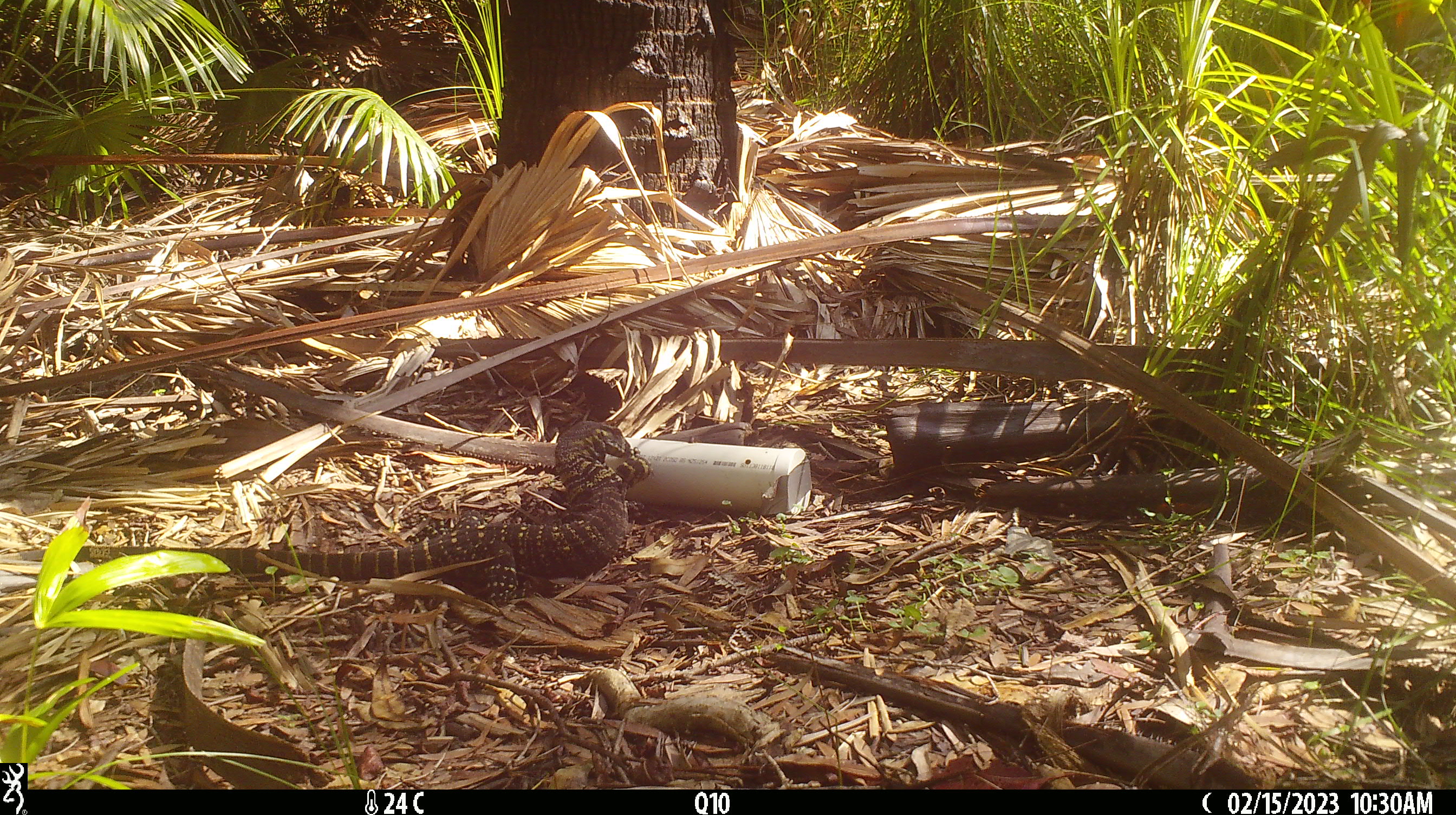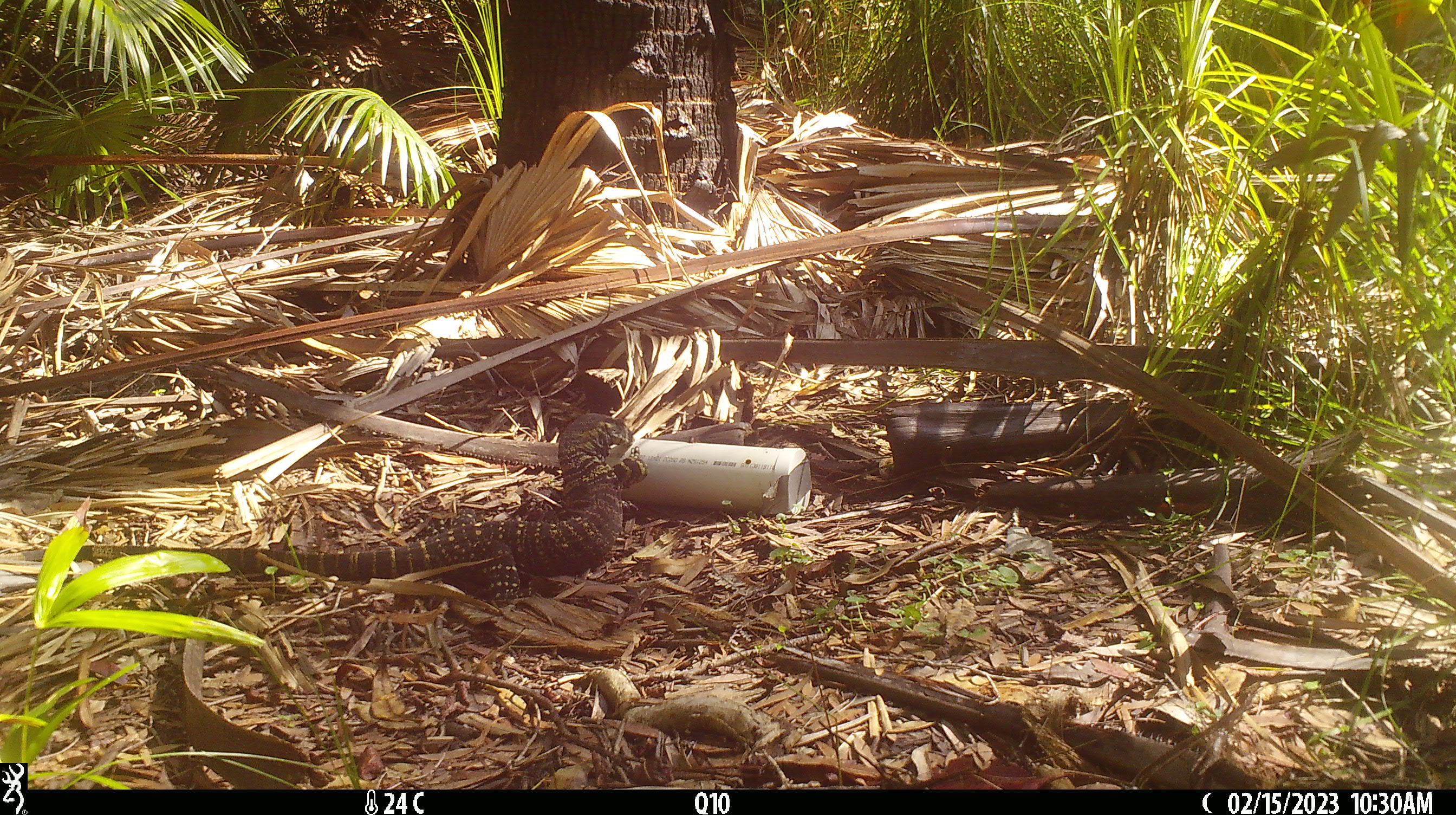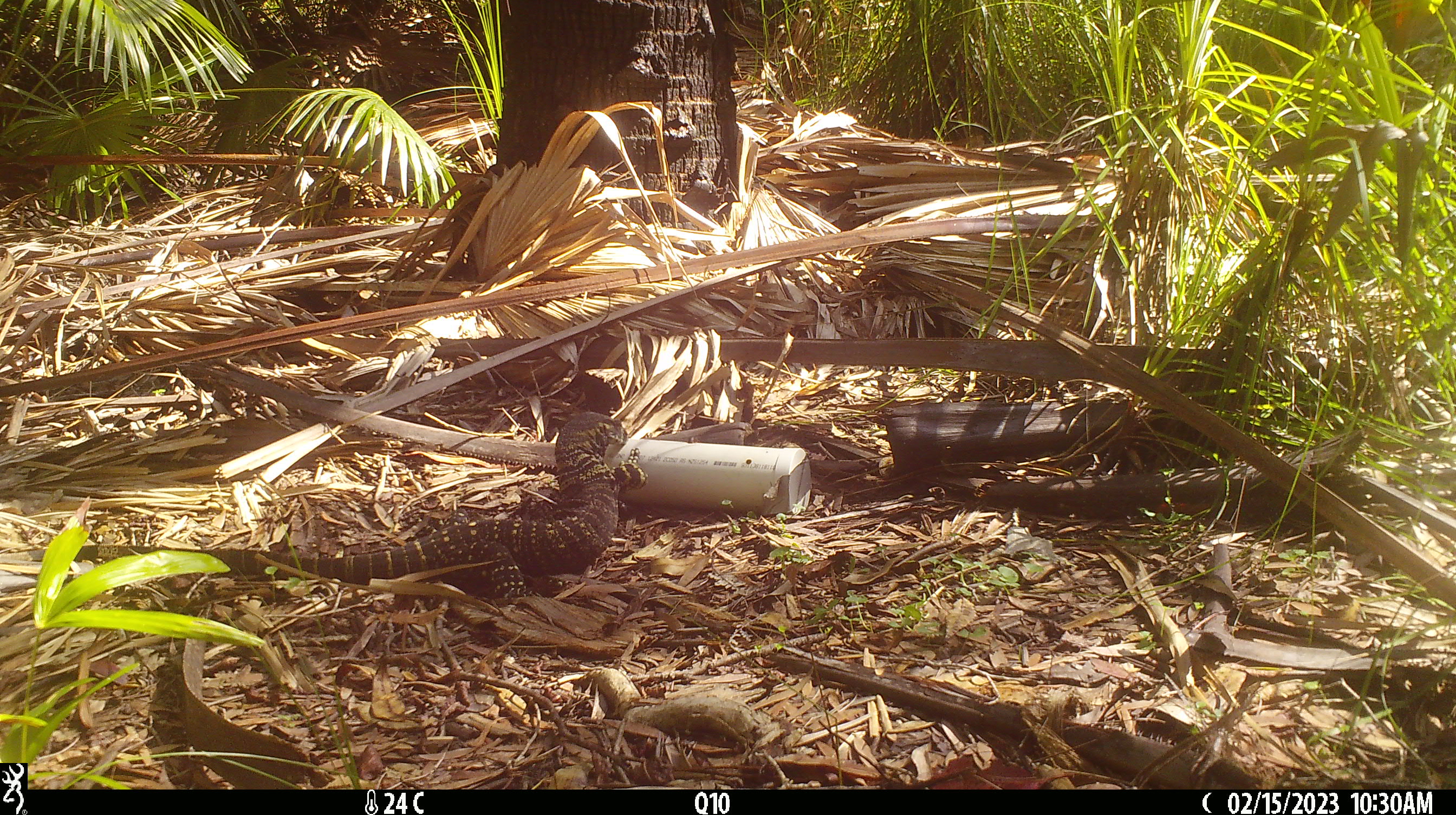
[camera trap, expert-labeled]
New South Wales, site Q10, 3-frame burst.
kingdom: Animalia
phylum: Chordata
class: Reptilia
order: Squamata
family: Varanidae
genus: Varanus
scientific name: Varanus varius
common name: lace monitor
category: goanna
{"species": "goanna (lace monitor) (Varanus varius)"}